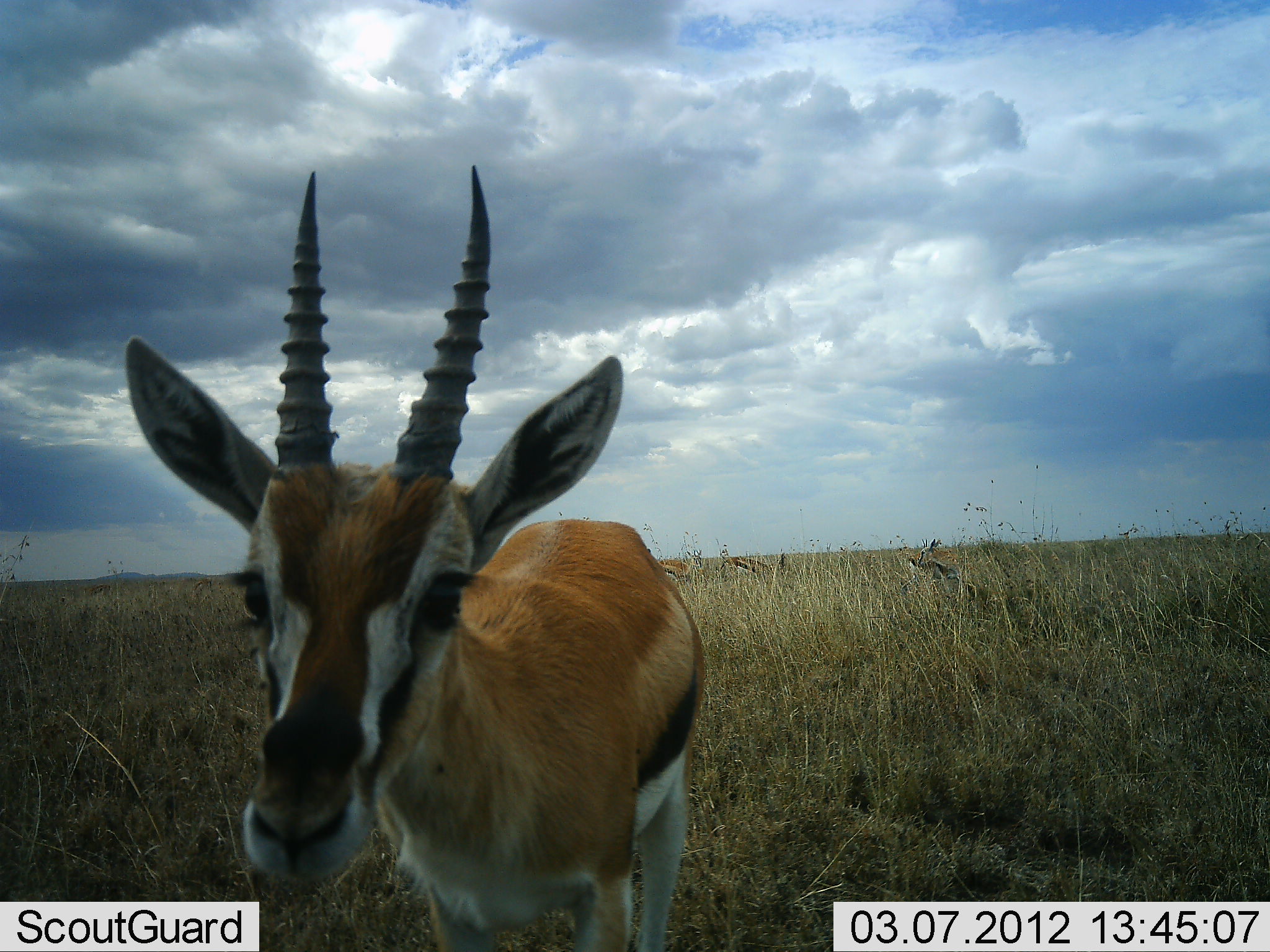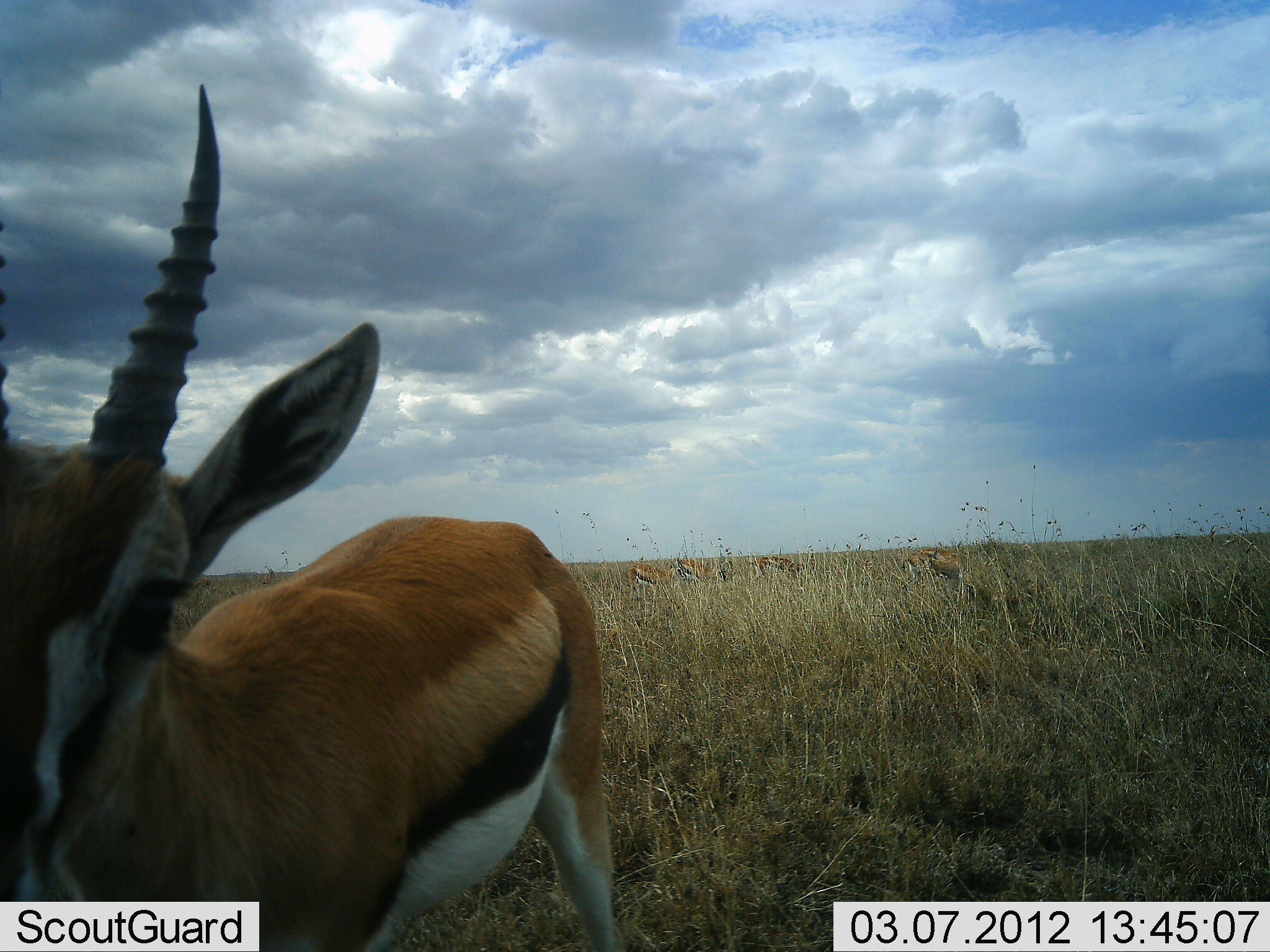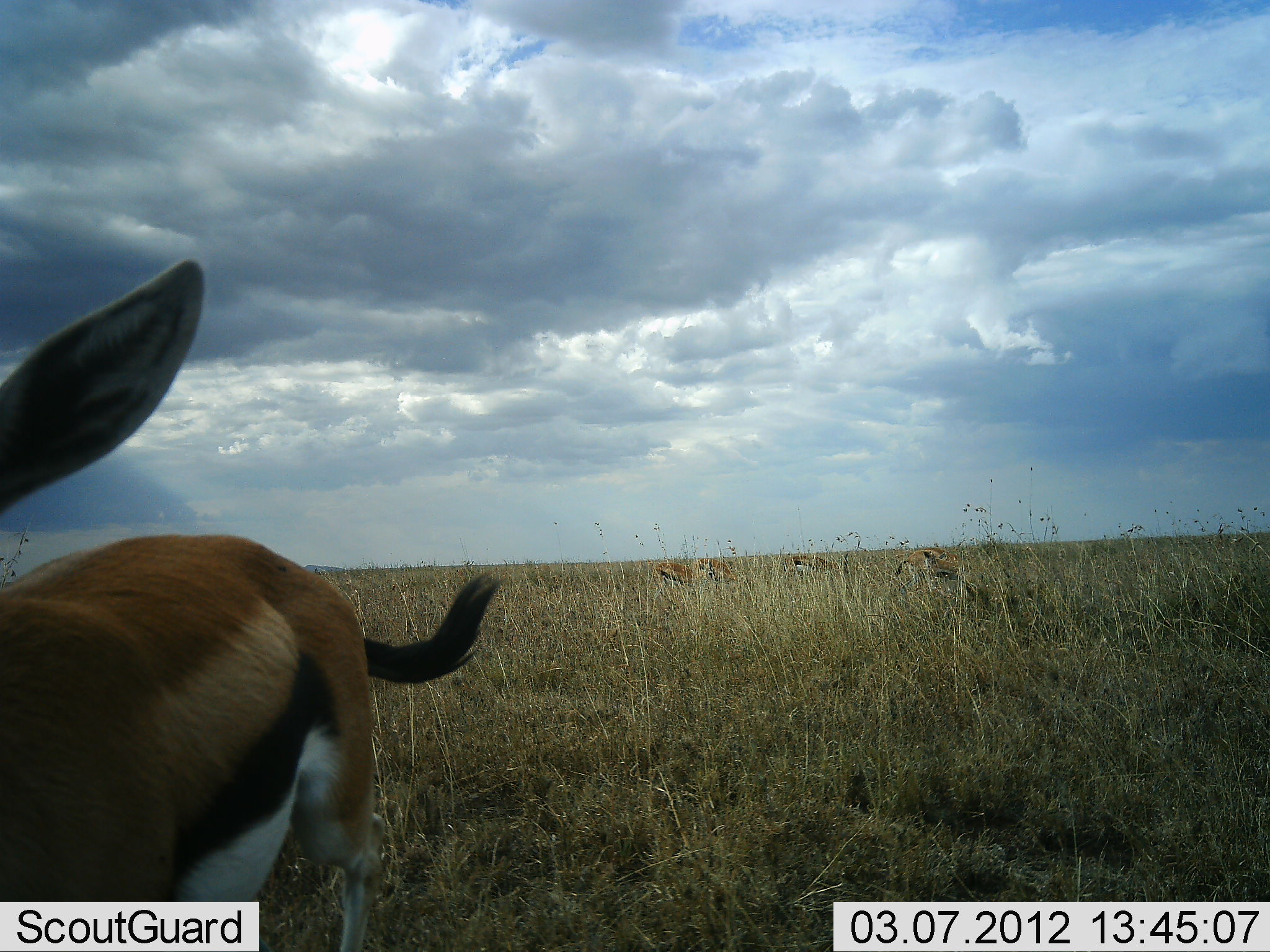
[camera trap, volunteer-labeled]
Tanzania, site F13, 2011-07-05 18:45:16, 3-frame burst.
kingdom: Animalia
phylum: Chordata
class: Mammalia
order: Artiodactyla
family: Bovidae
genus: Eudorcas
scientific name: Eudorcas thomsonii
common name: thomson's gazelle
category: gazellethomsons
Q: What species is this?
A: Gazellethomsons (thomson's gazelle) (Eudorcas thomsonii).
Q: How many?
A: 5.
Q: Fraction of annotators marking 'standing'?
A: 58%.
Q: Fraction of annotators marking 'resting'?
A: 0%.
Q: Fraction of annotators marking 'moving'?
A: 58%.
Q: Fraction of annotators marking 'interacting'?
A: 0%.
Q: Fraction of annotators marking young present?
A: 0%.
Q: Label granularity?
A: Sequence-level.